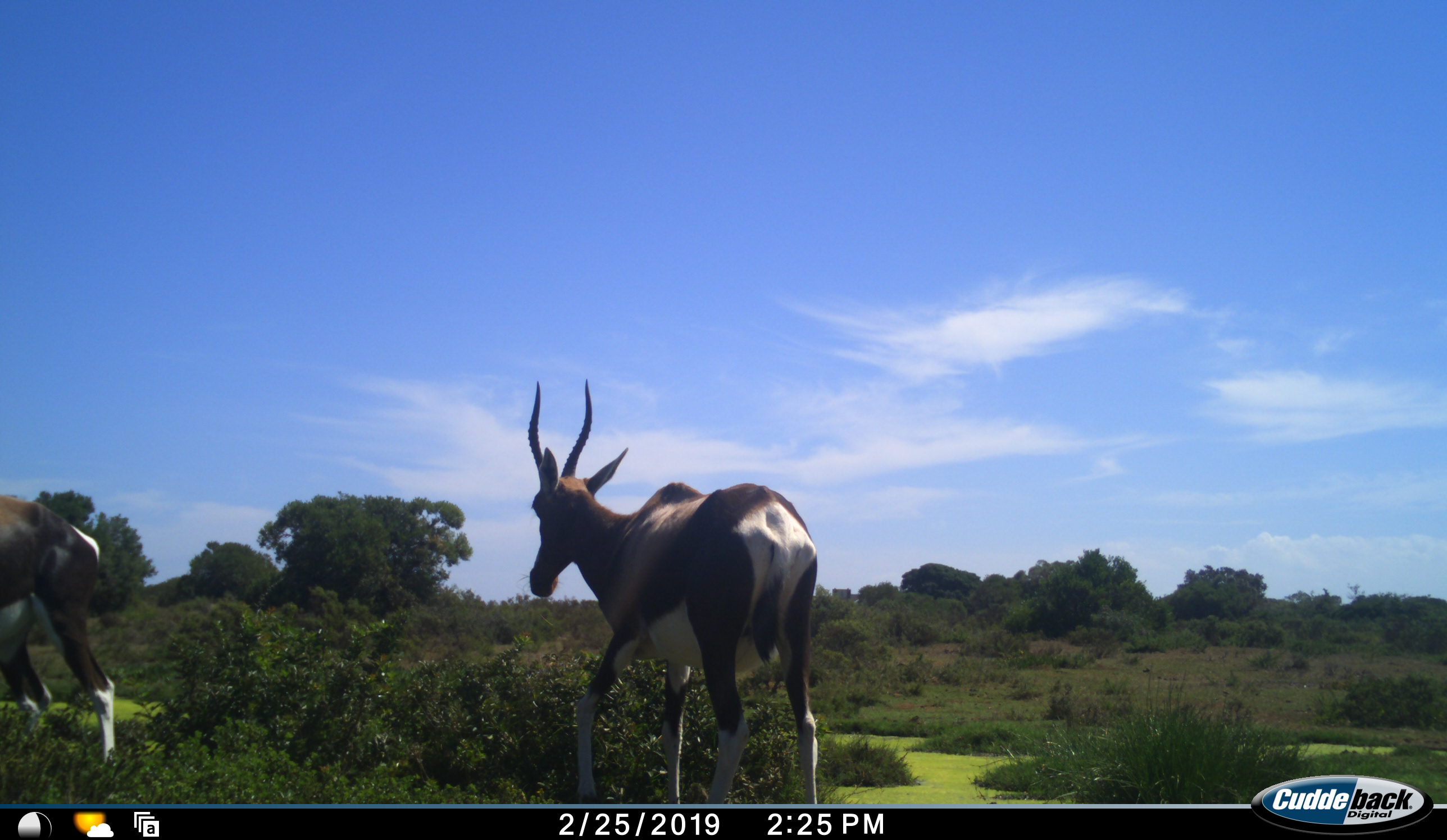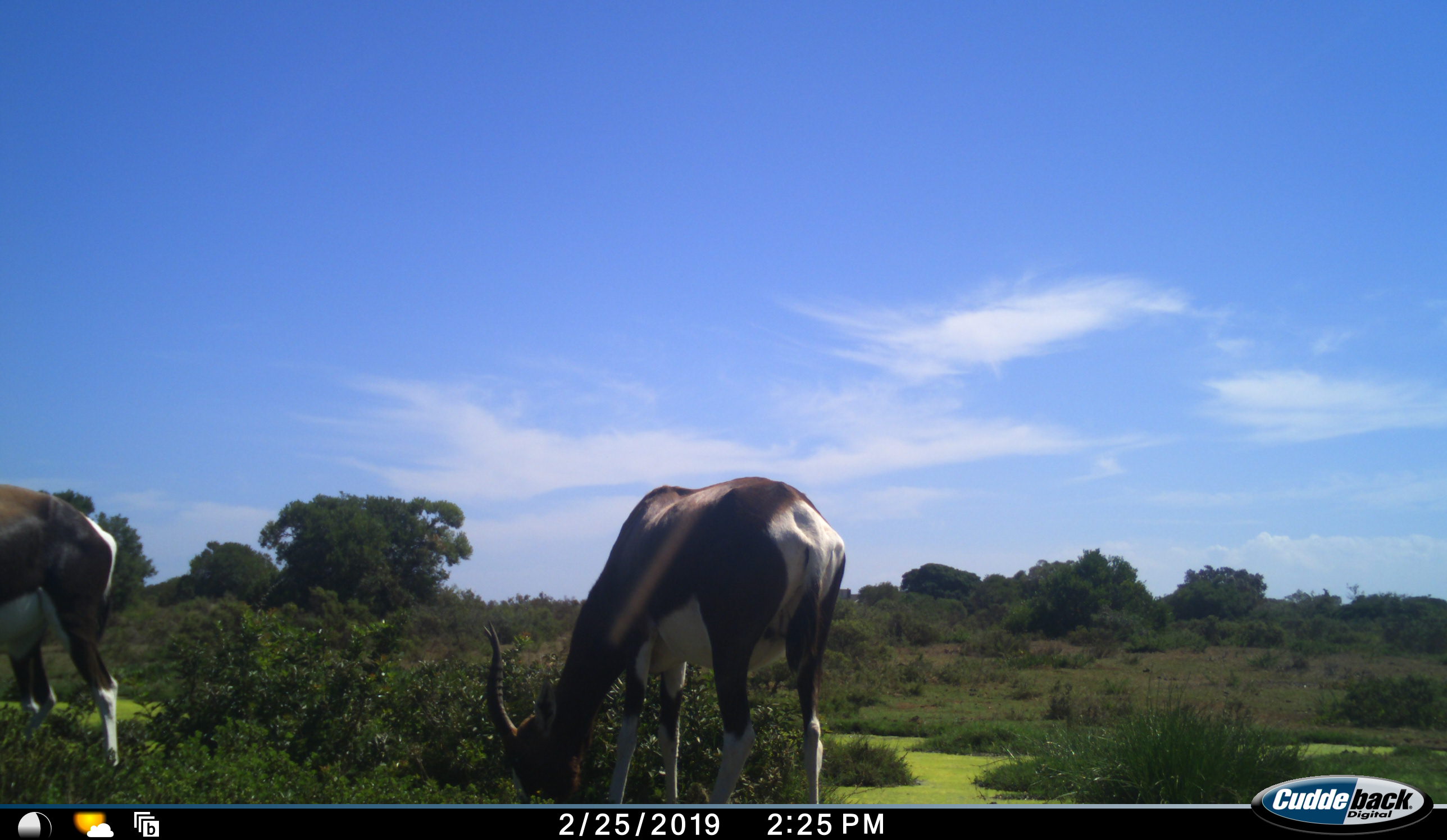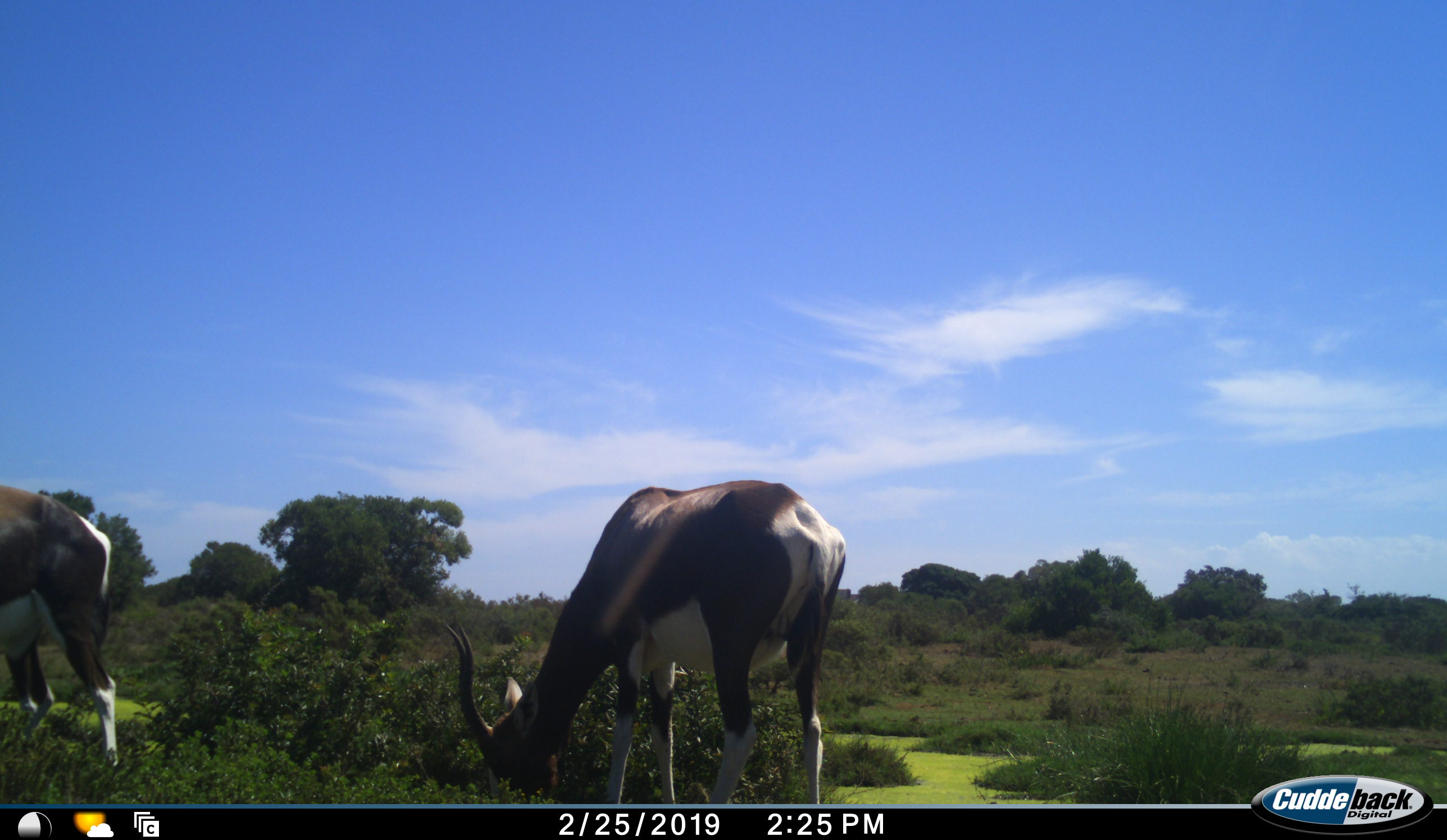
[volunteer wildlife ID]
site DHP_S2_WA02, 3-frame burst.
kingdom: Animalia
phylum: Chordata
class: Mammalia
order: Artiodactyla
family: Bovidae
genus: Damaliscus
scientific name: Damaliscus pygargus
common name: bontebok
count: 2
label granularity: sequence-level